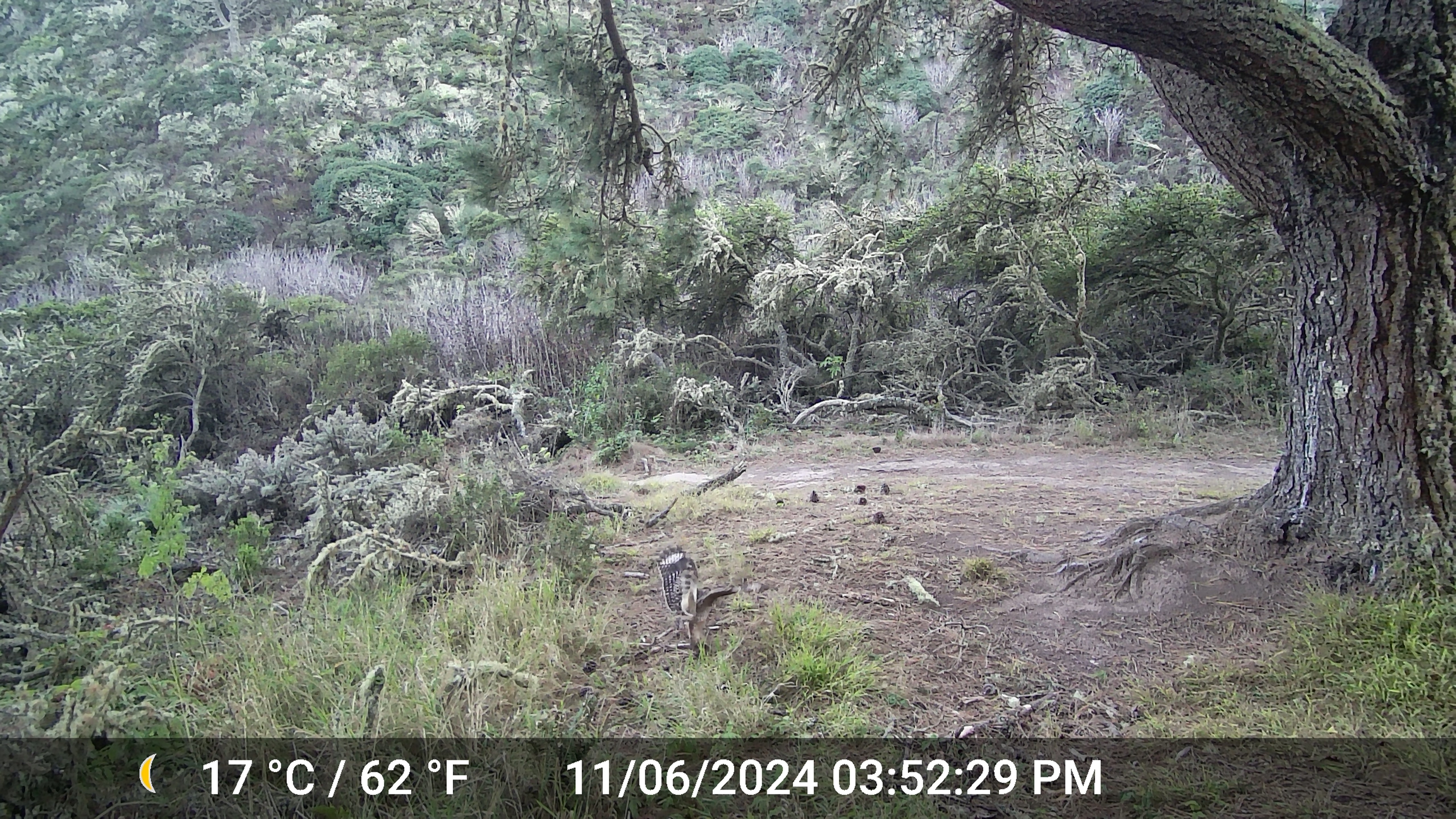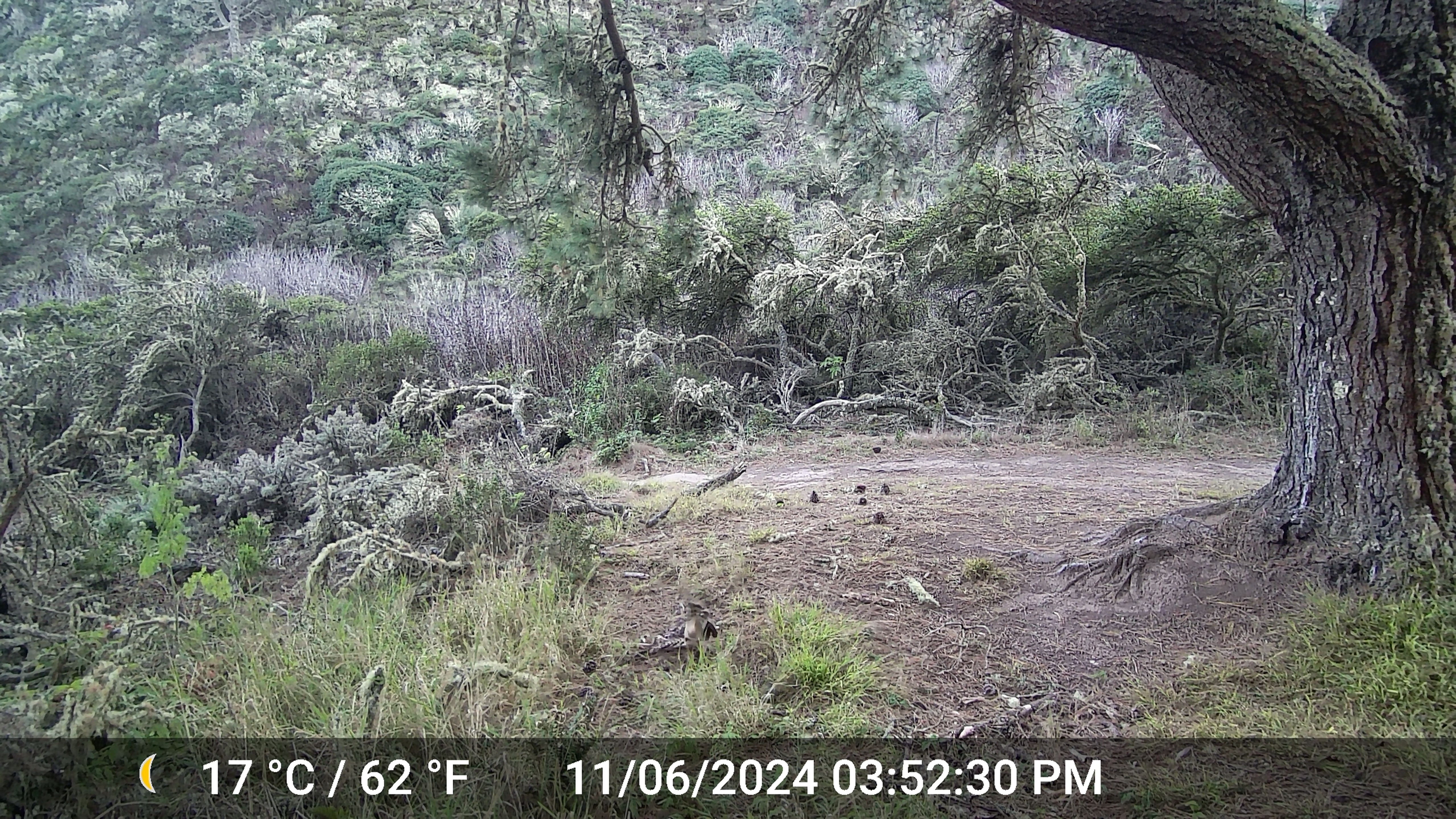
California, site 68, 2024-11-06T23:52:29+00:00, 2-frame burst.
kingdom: Animalia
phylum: Chordata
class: Aves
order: Accipitriformes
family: Accipitridae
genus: Buteo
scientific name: Buteo lineatus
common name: red-shouldered hawk